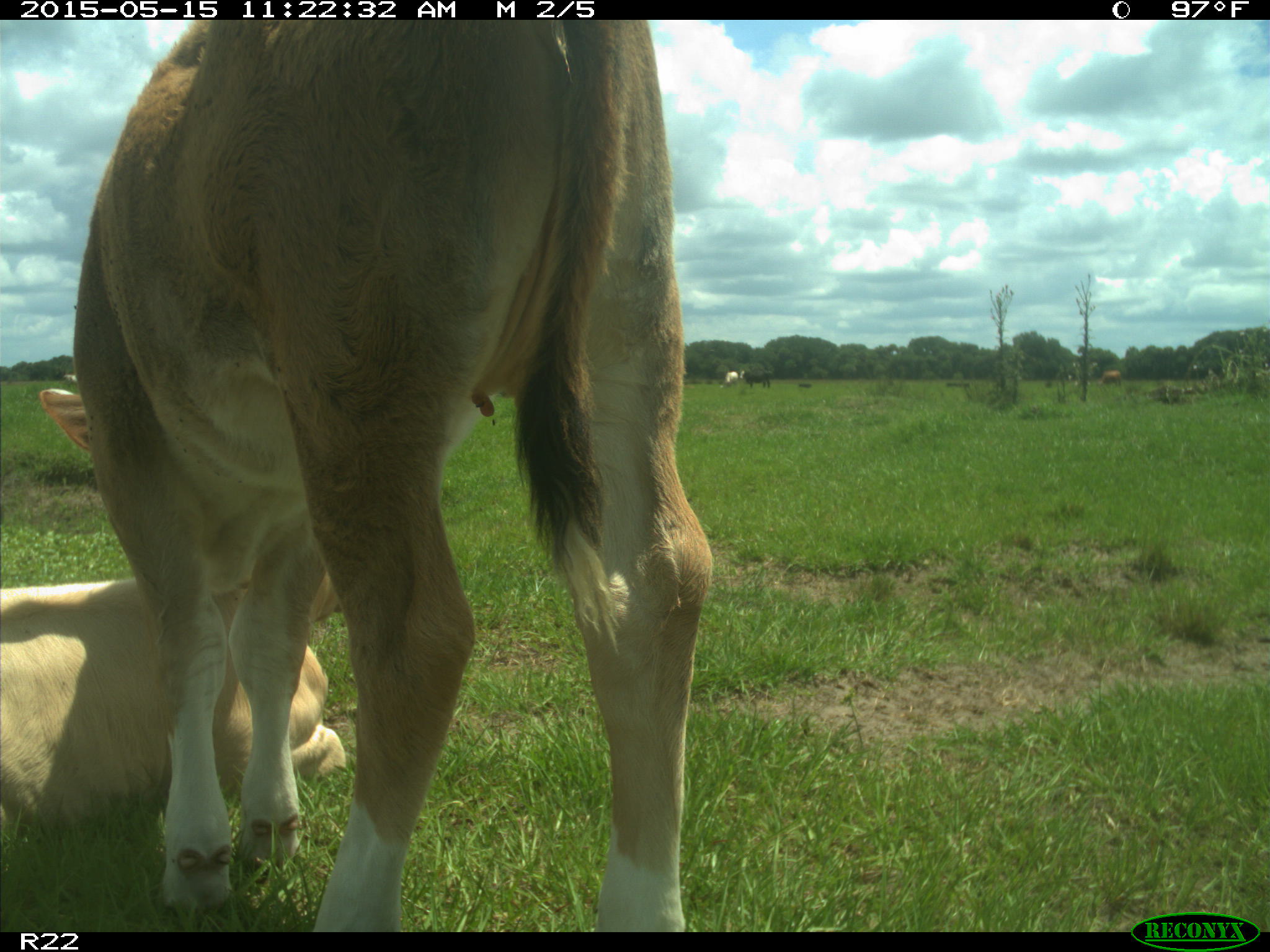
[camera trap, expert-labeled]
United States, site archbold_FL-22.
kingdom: Animalia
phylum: Chordata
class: Mammalia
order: Artiodactyla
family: Bovidae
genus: Bos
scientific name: Bos taurus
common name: domestic cow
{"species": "Bos taurus (domestic cow)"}